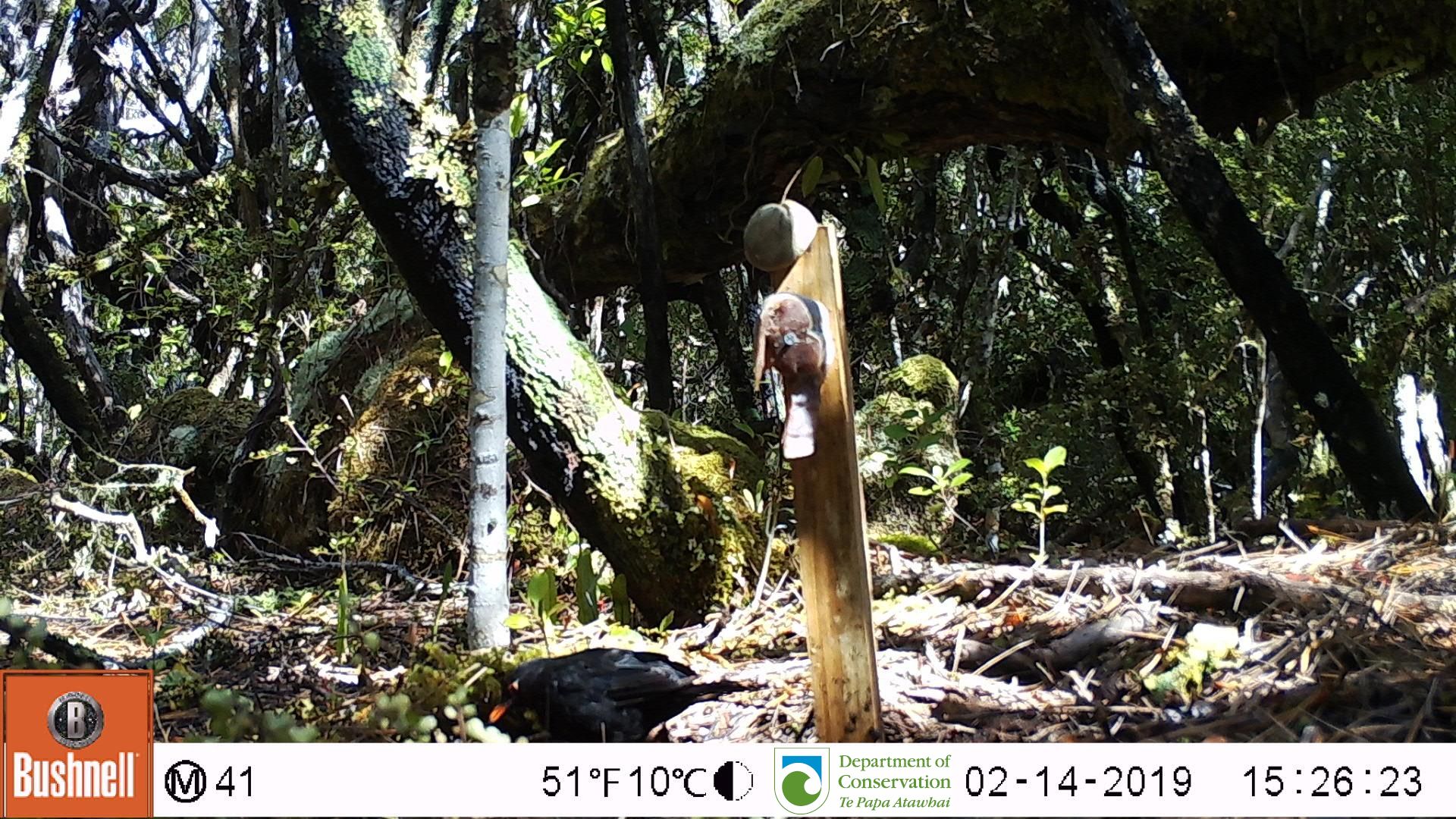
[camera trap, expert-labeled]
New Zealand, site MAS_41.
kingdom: Animalia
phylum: Chordata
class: Aves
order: Passeriformes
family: Turdidae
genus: Turdus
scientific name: Turdus merula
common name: eurasian blackbird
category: blackbird